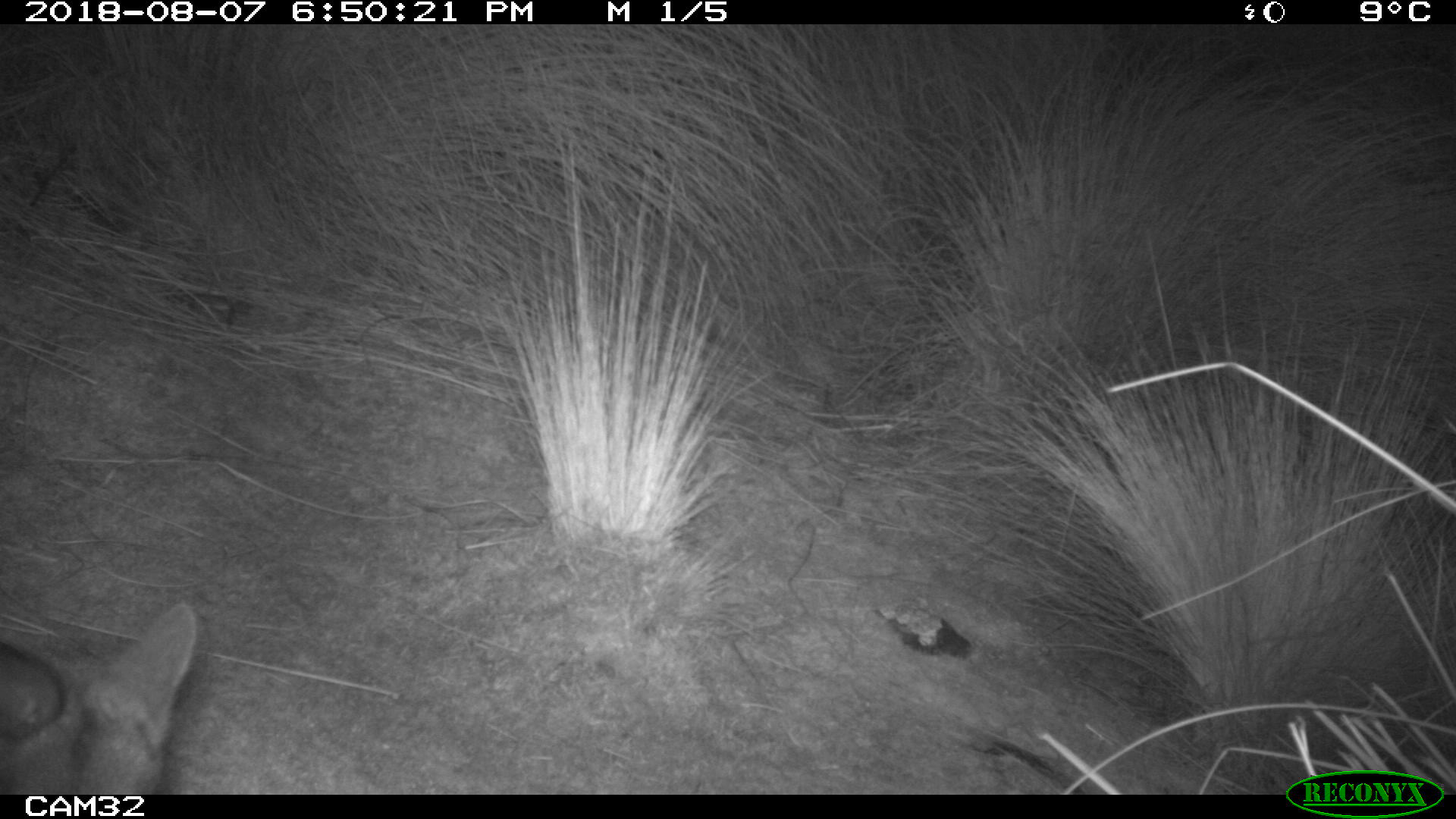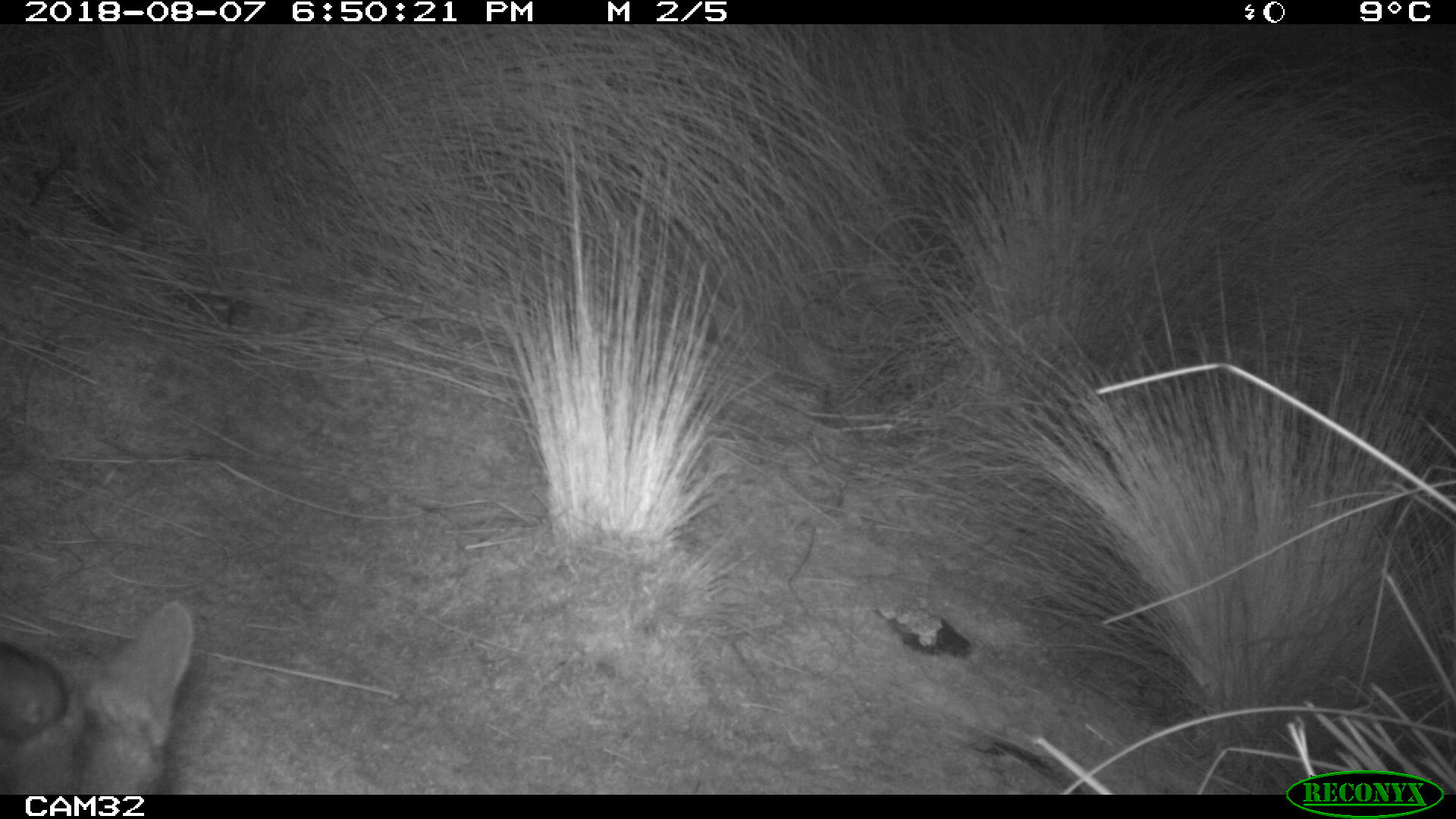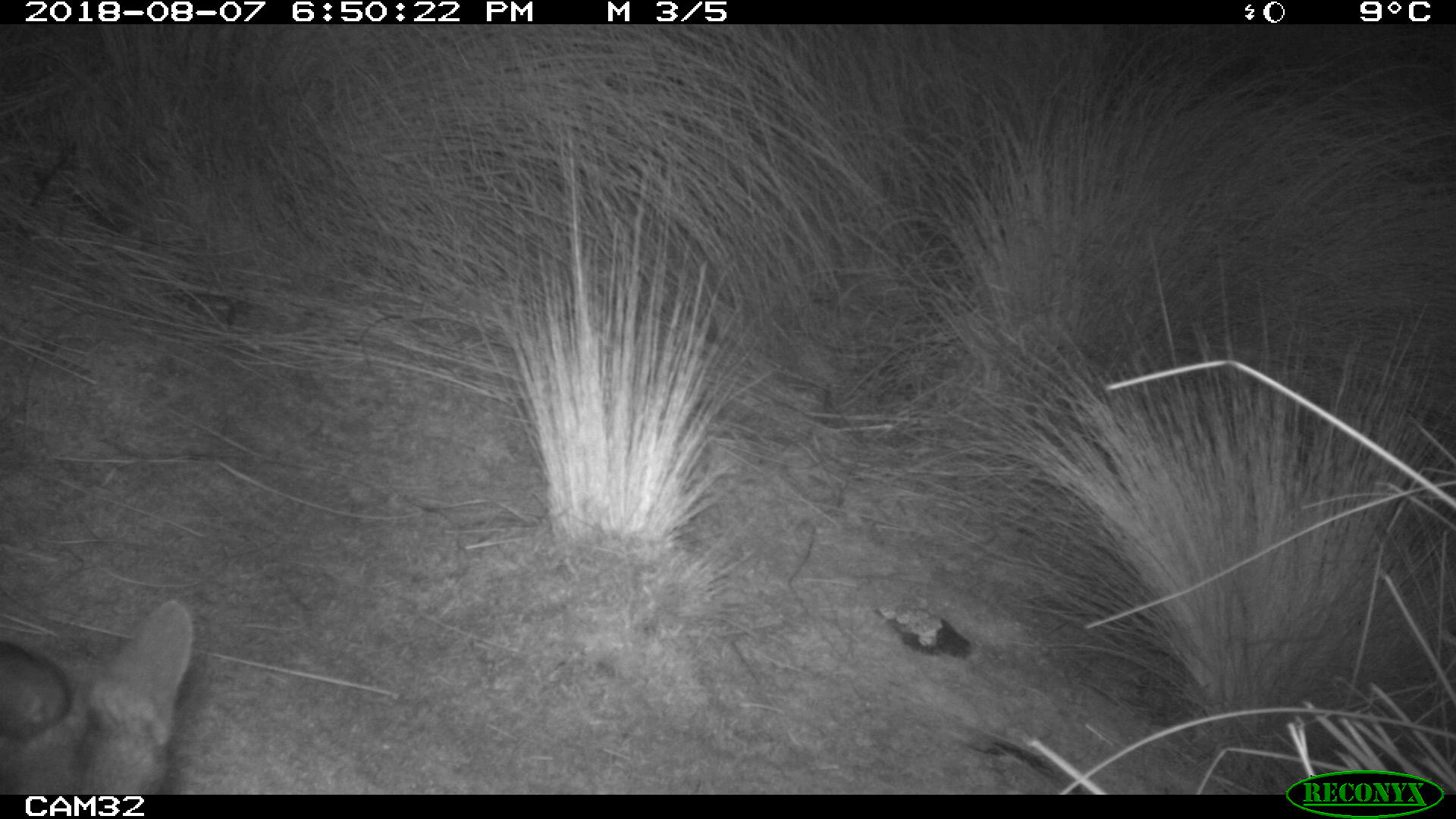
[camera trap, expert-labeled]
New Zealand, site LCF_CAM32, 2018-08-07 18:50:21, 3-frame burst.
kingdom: Animalia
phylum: Chordata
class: Mammalia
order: Diprotodontia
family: Macropodidae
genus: Notamacropus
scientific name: Notamacropus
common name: wallaby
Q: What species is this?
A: Wallaby (Notamacropus).